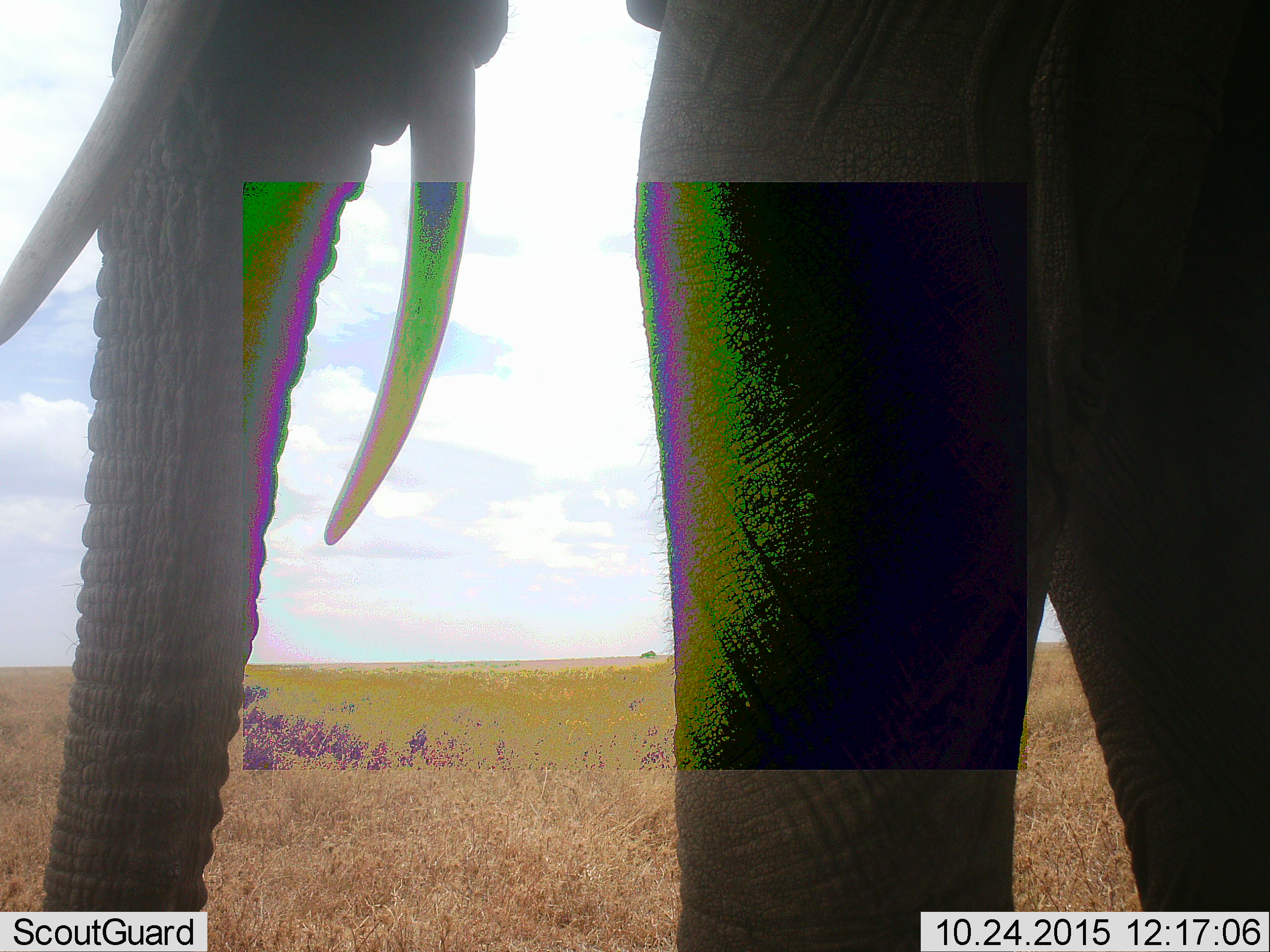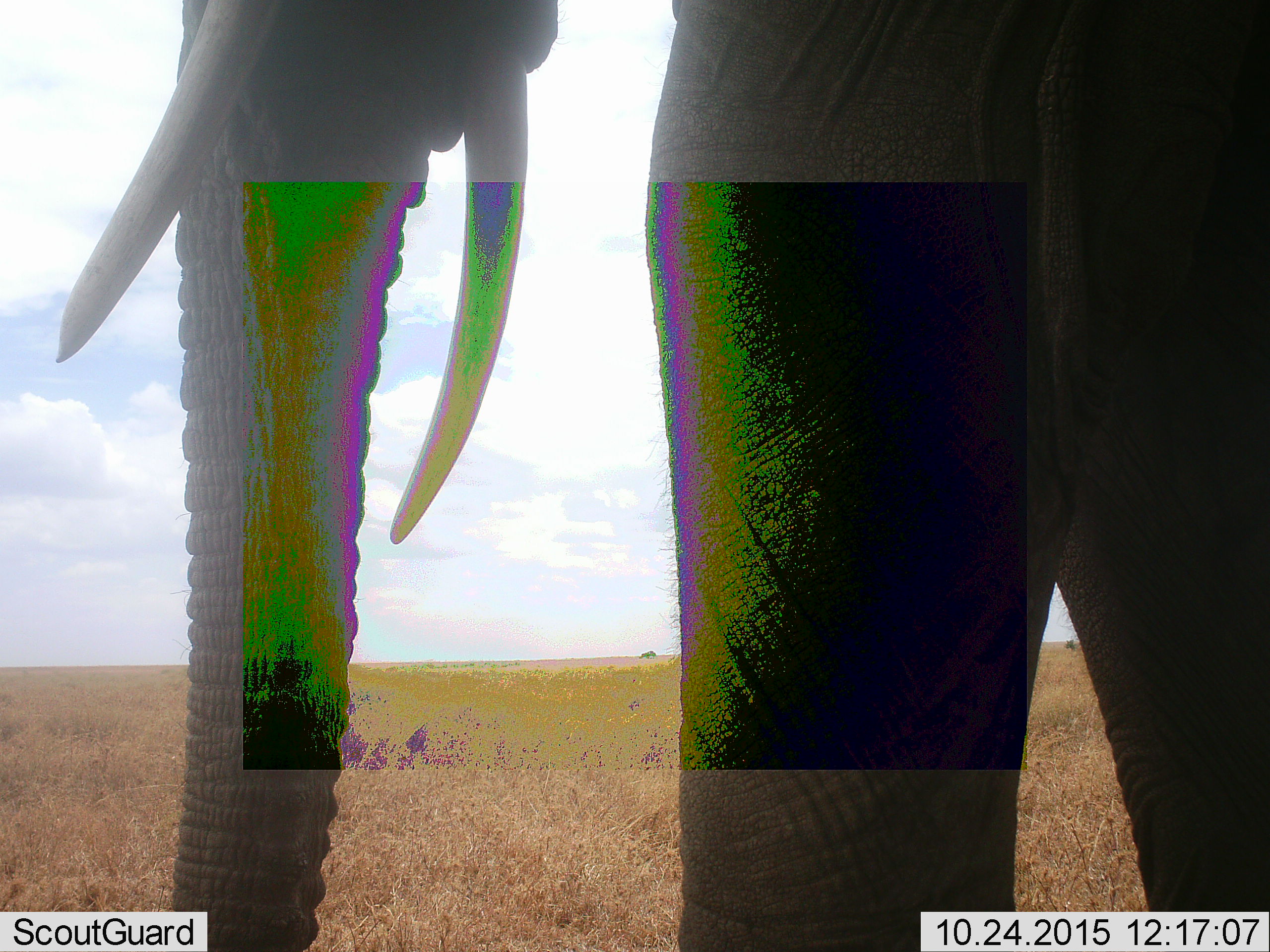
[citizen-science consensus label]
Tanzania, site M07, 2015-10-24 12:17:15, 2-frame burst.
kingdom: Animalia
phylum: Chordata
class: Mammalia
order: Proboscidea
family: Elephantidae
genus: Loxodonta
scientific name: Loxodonta africana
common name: african bush elephant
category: elephant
Elephant (african bush elephant) (Loxodonta africana), count 1. Behavior (volunteer vote fractions): standing 70%, resting 10%, moving 20%, interacting 0%. Young present (vote fraction): 10%. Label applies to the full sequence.